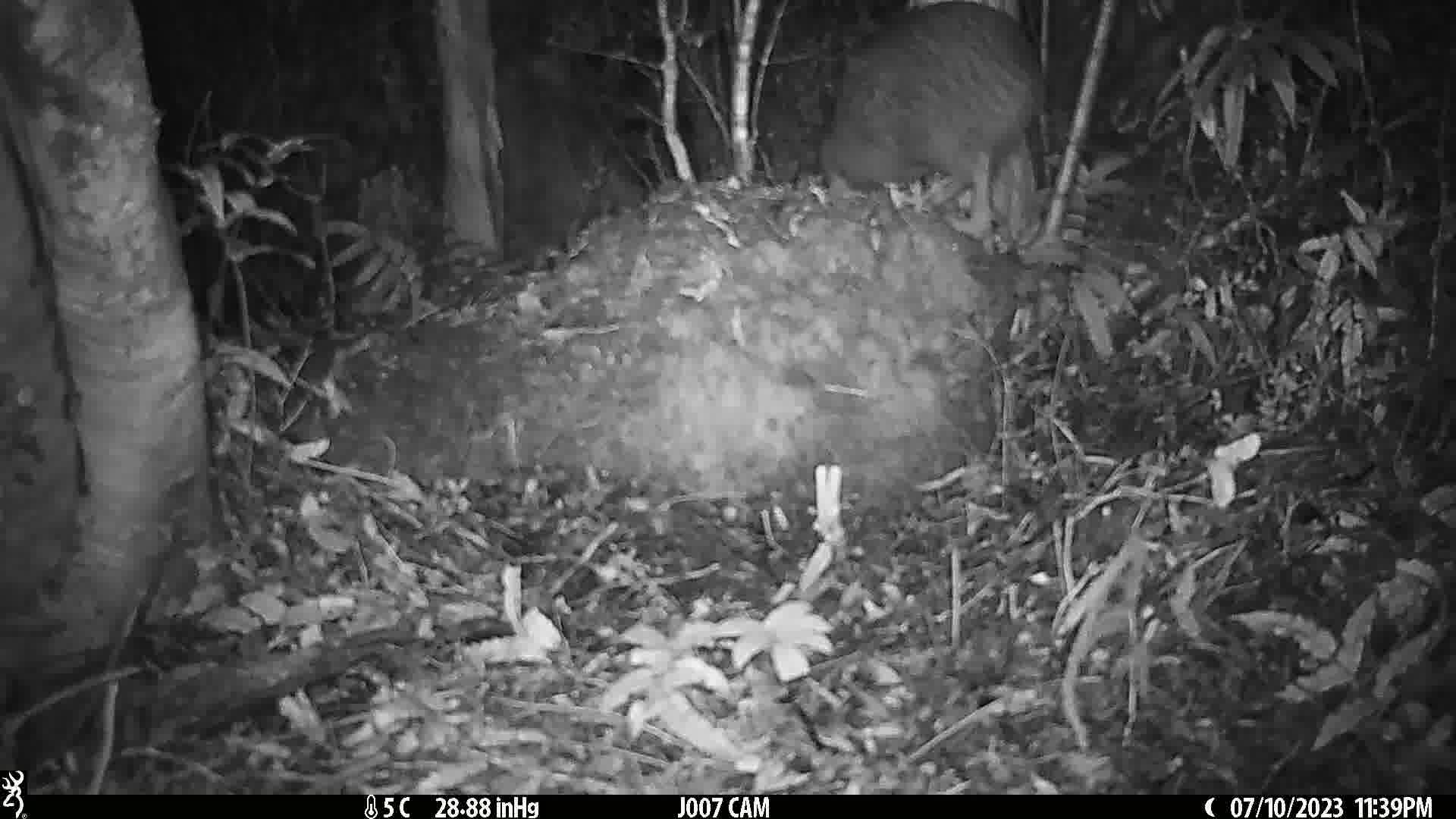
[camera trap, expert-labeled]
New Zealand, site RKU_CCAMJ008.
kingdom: Animalia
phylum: Chordata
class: Aves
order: Apterygiformes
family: Apterygidae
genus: Apteryx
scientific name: Apteryx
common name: kiwi